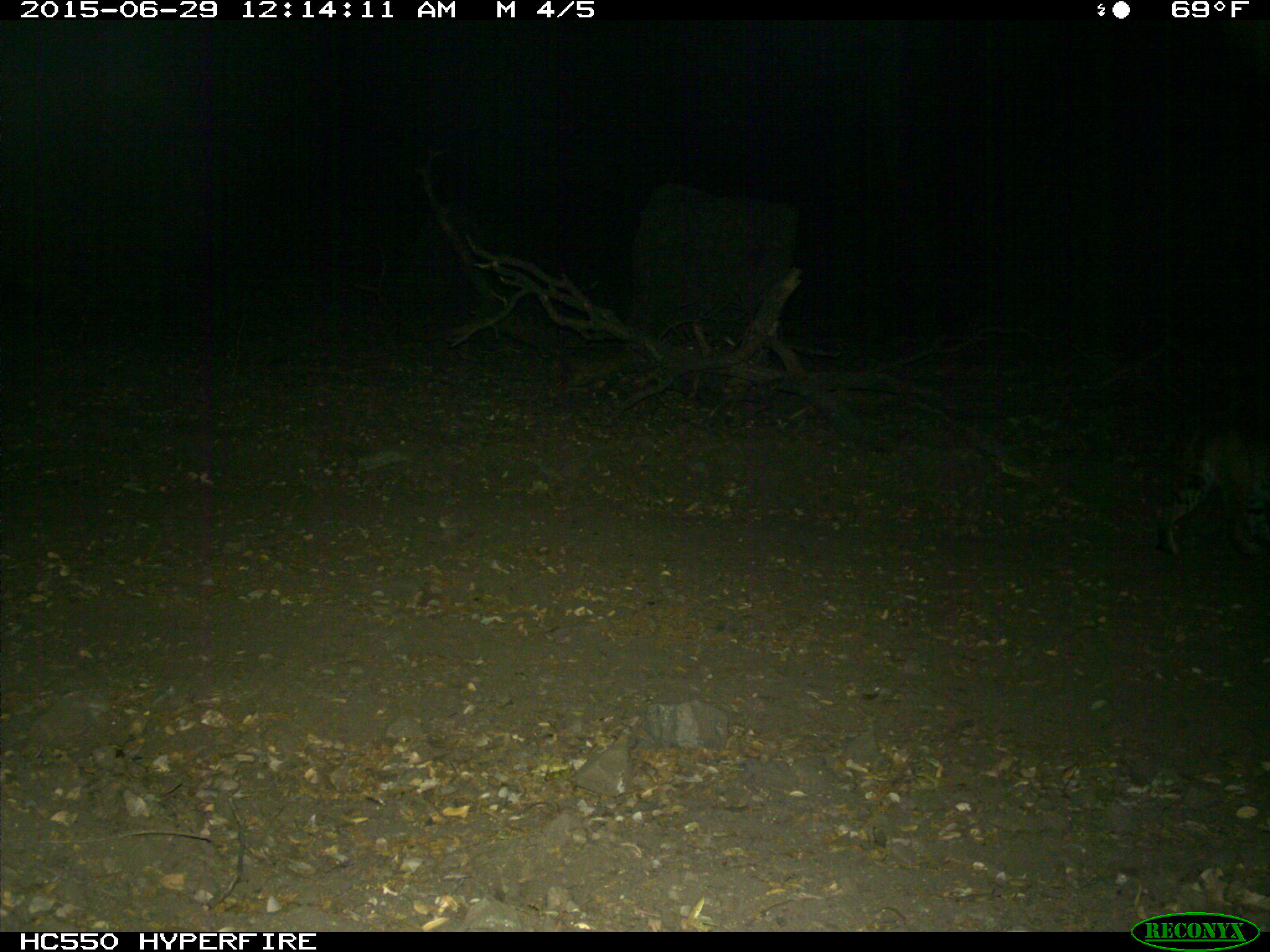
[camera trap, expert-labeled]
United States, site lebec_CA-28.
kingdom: Animalia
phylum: Chordata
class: Mammalia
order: Carnivora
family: Felidae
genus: Lynx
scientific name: Lynx rufus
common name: bobcat